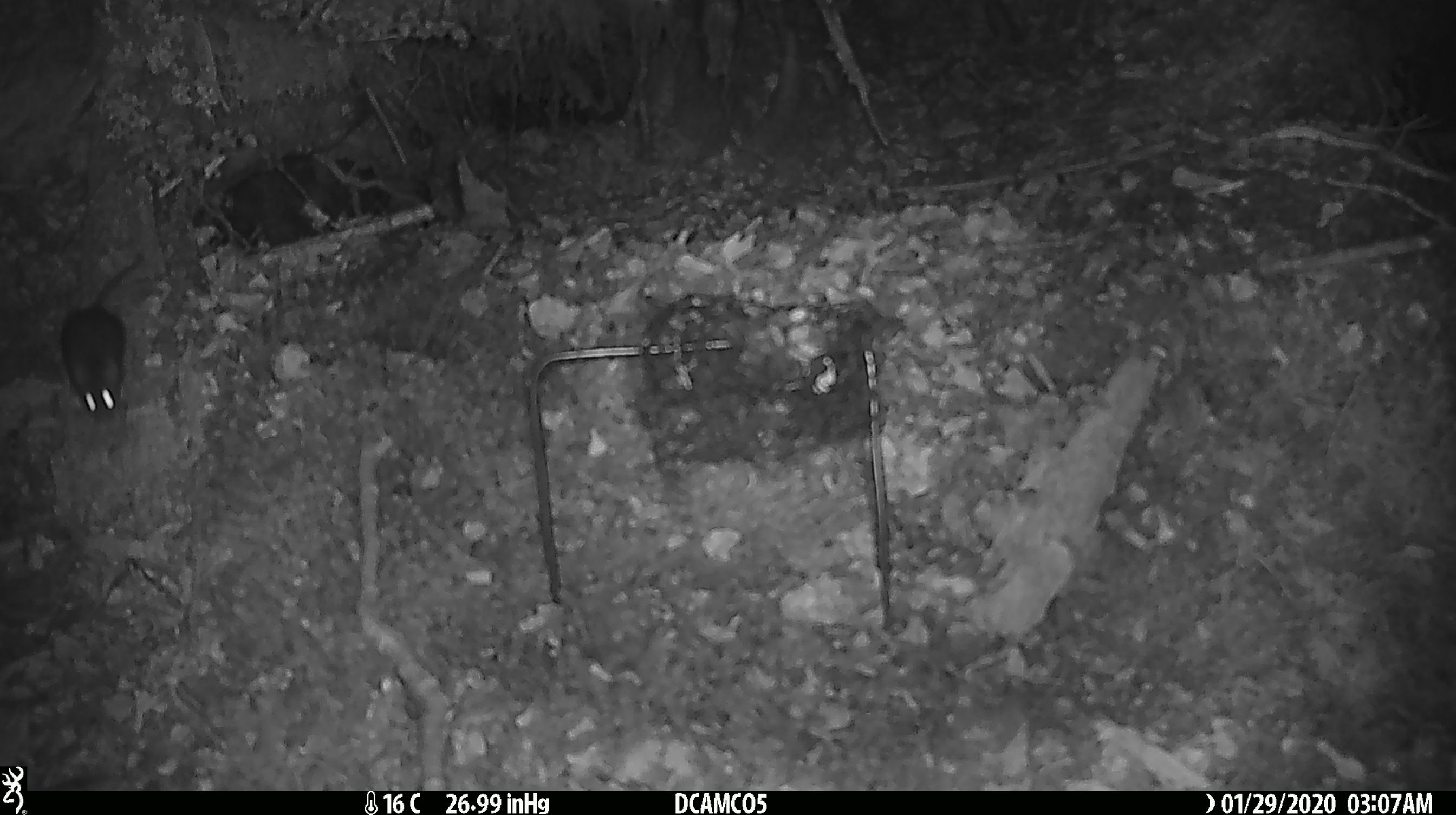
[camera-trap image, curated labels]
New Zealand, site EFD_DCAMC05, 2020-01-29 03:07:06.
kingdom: Animalia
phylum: Chordata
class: Mammalia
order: Rodentia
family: Muridae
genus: Mus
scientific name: Mus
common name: mouse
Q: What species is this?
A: Mouse (Mus).